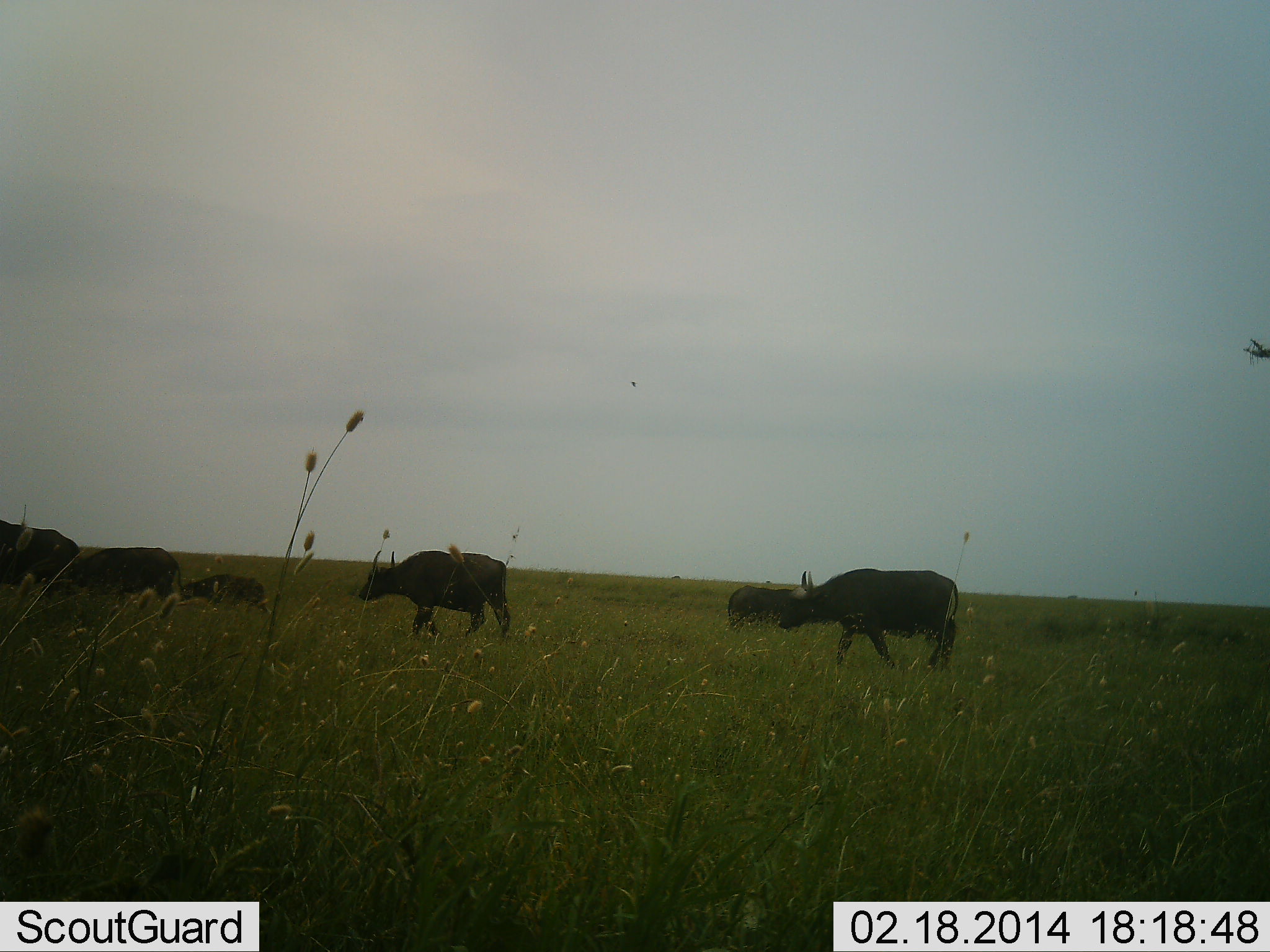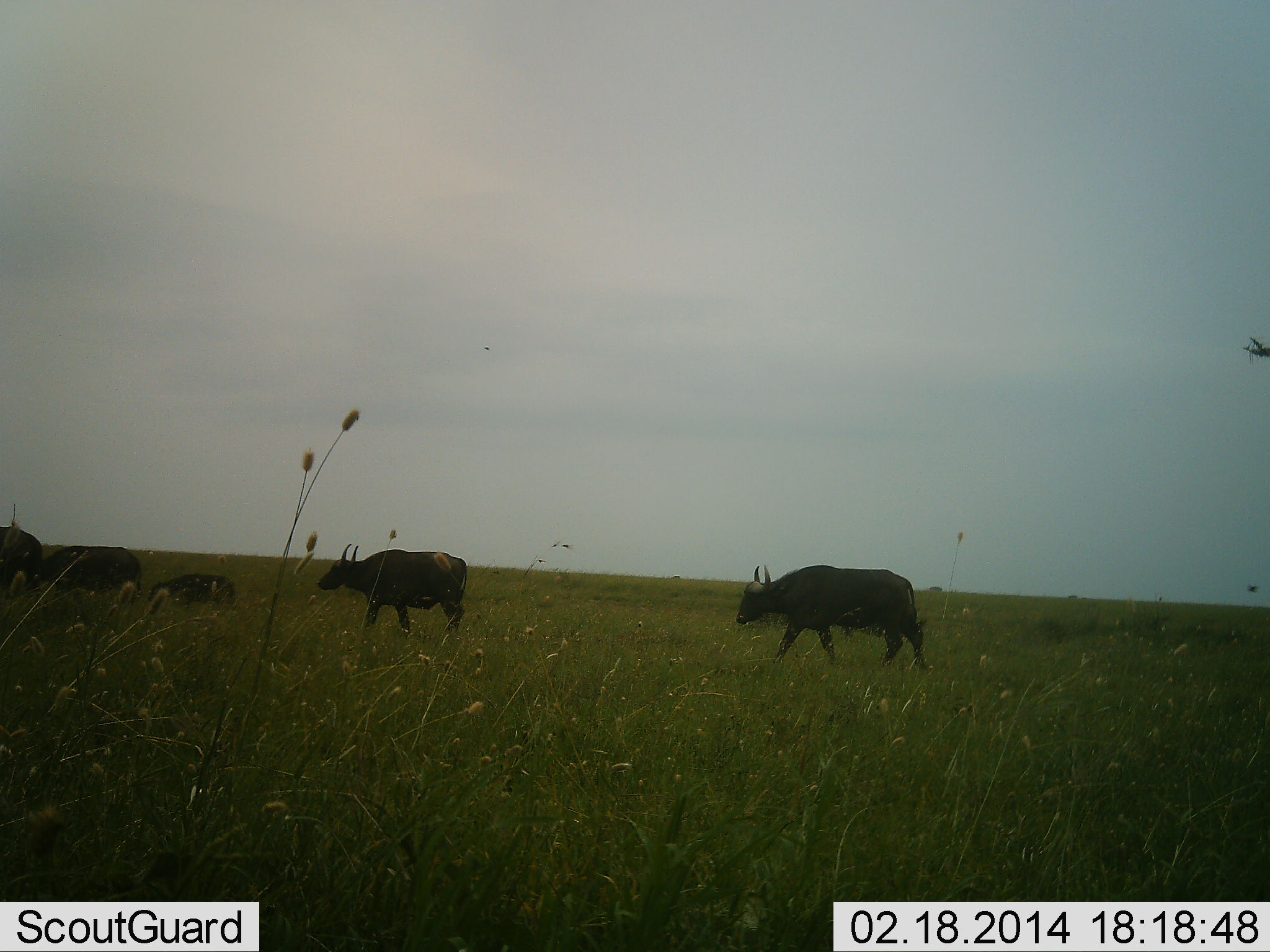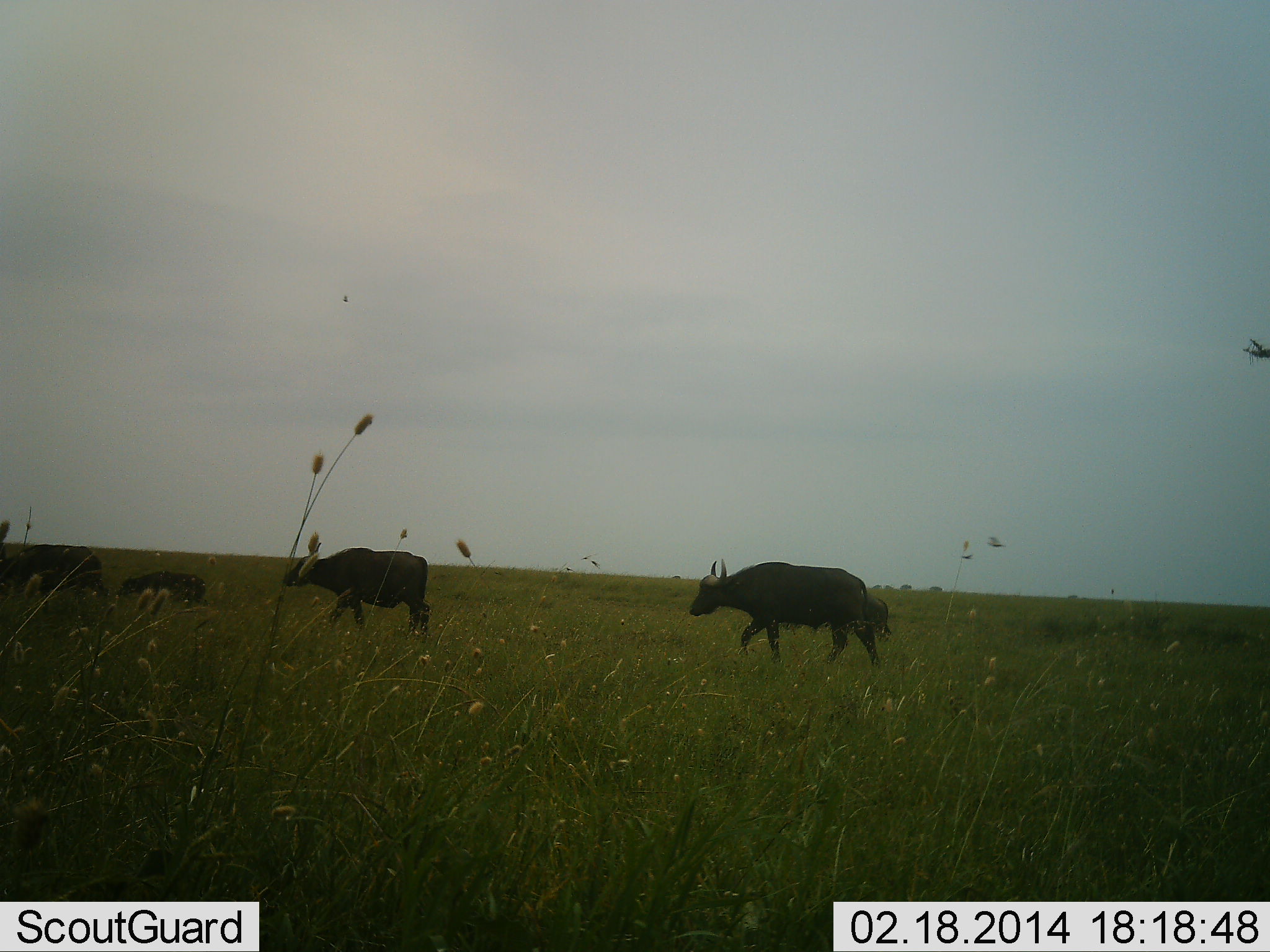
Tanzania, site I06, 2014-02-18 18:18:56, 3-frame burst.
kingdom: Animalia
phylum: Chordata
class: Mammalia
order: Artiodactyla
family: Bovidae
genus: Syncerus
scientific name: Syncerus caffer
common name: cape buffalo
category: buffalo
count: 6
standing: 10%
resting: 0%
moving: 100%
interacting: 0%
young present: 50%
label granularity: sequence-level